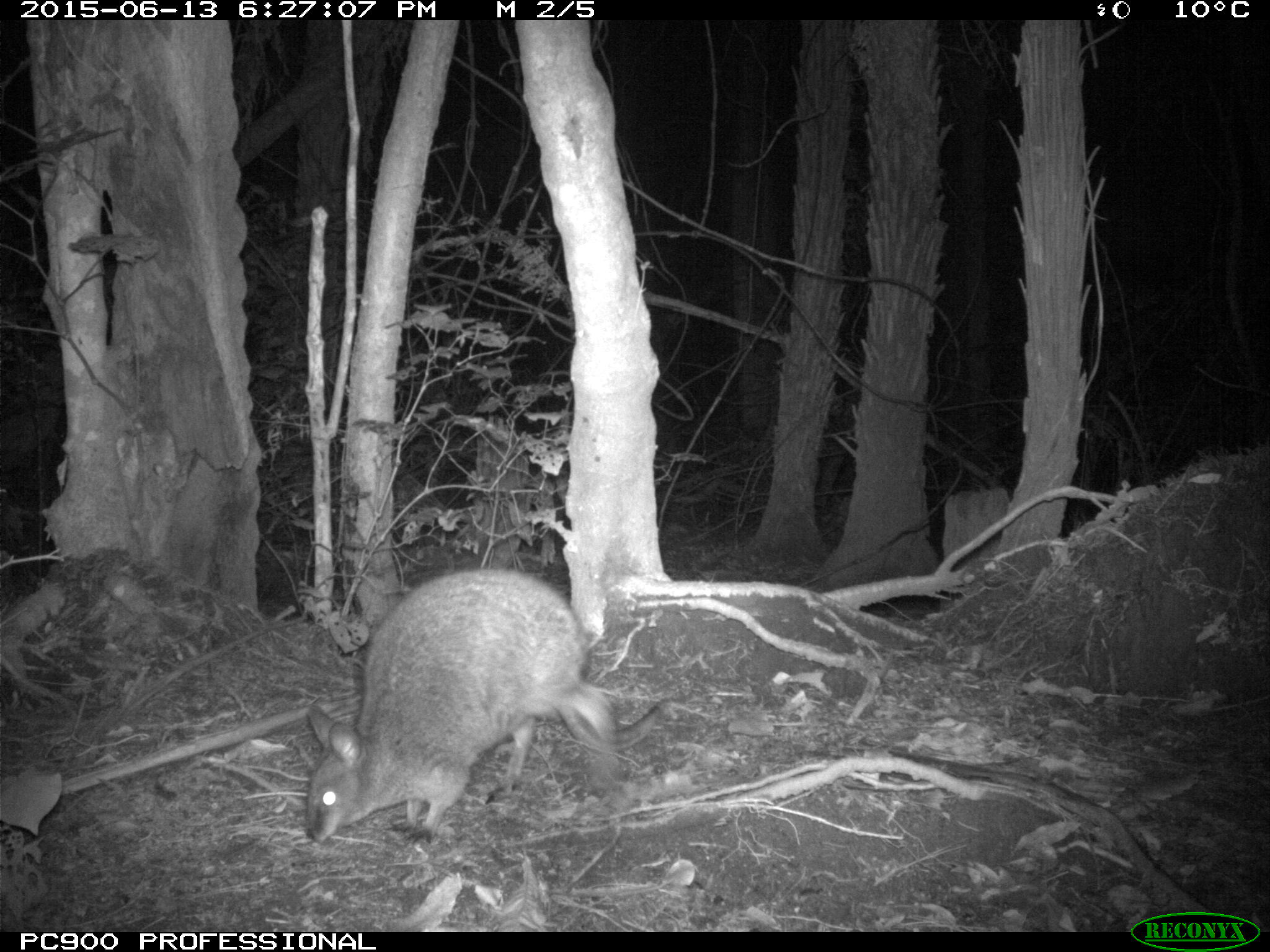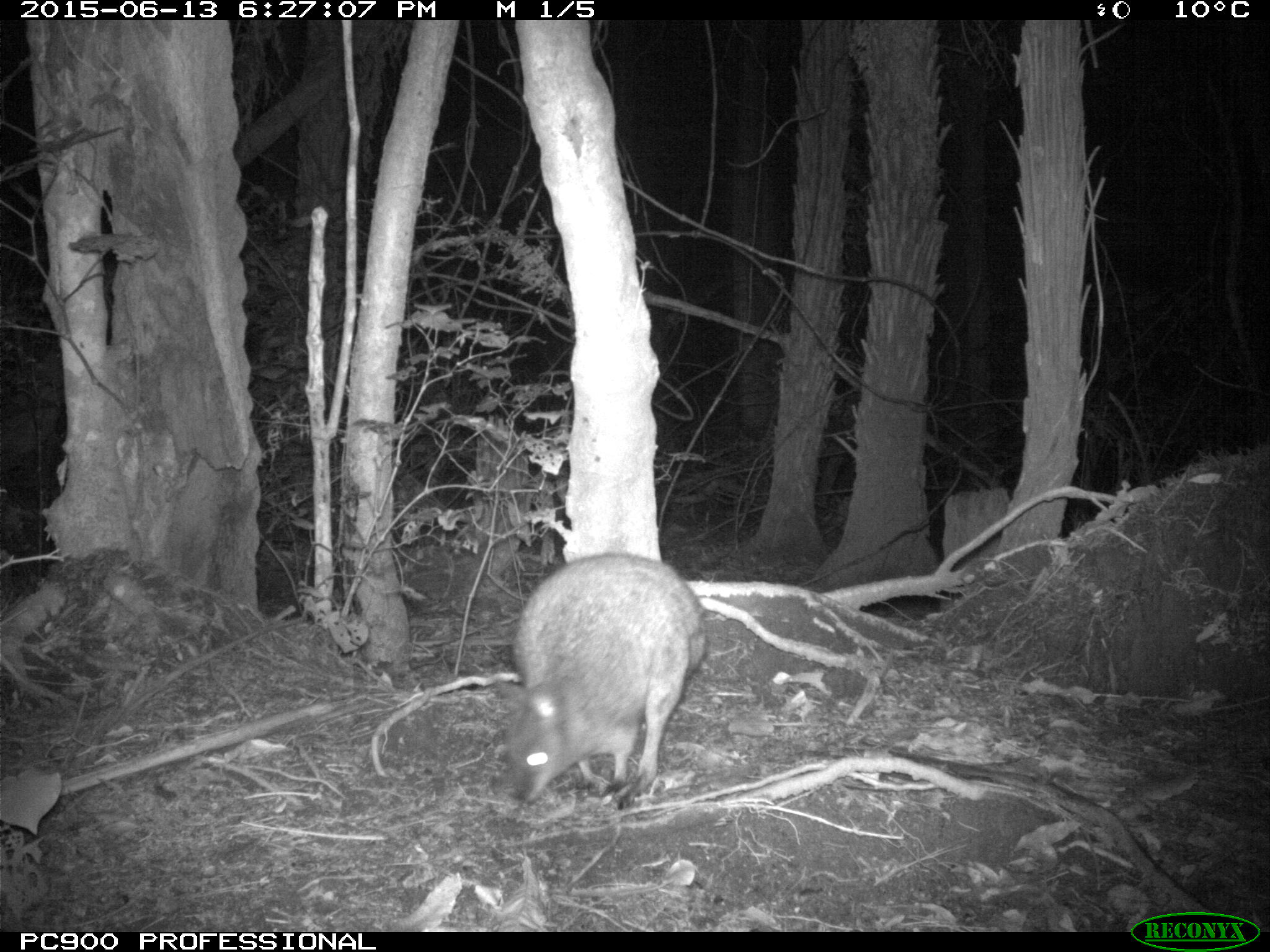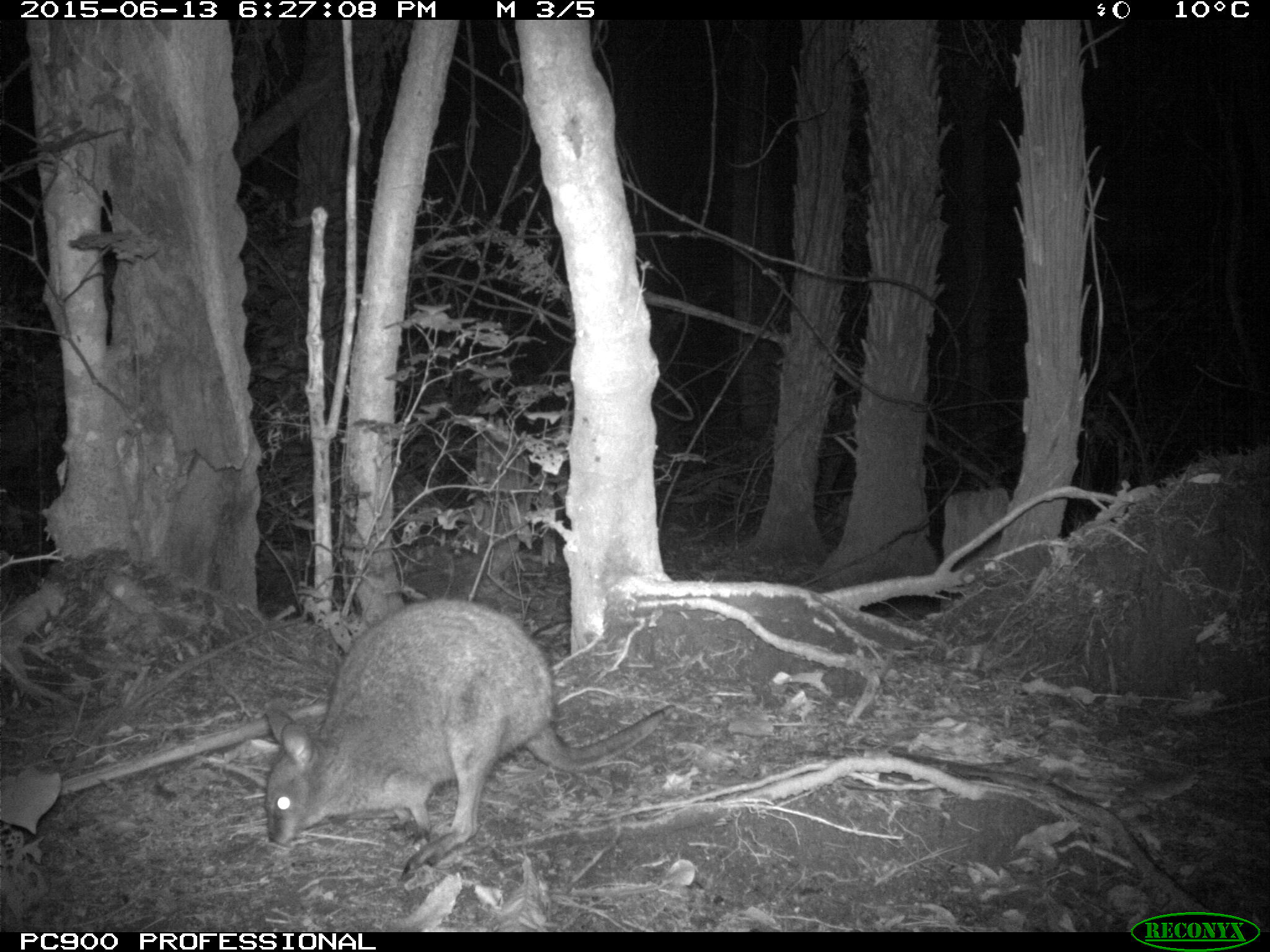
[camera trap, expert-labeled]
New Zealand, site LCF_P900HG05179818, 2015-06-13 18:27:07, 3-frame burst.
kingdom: Animalia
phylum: Chordata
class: Mammalia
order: Diprotodontia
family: Macropodidae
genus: Notamacropus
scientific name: Notamacropus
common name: wallaby